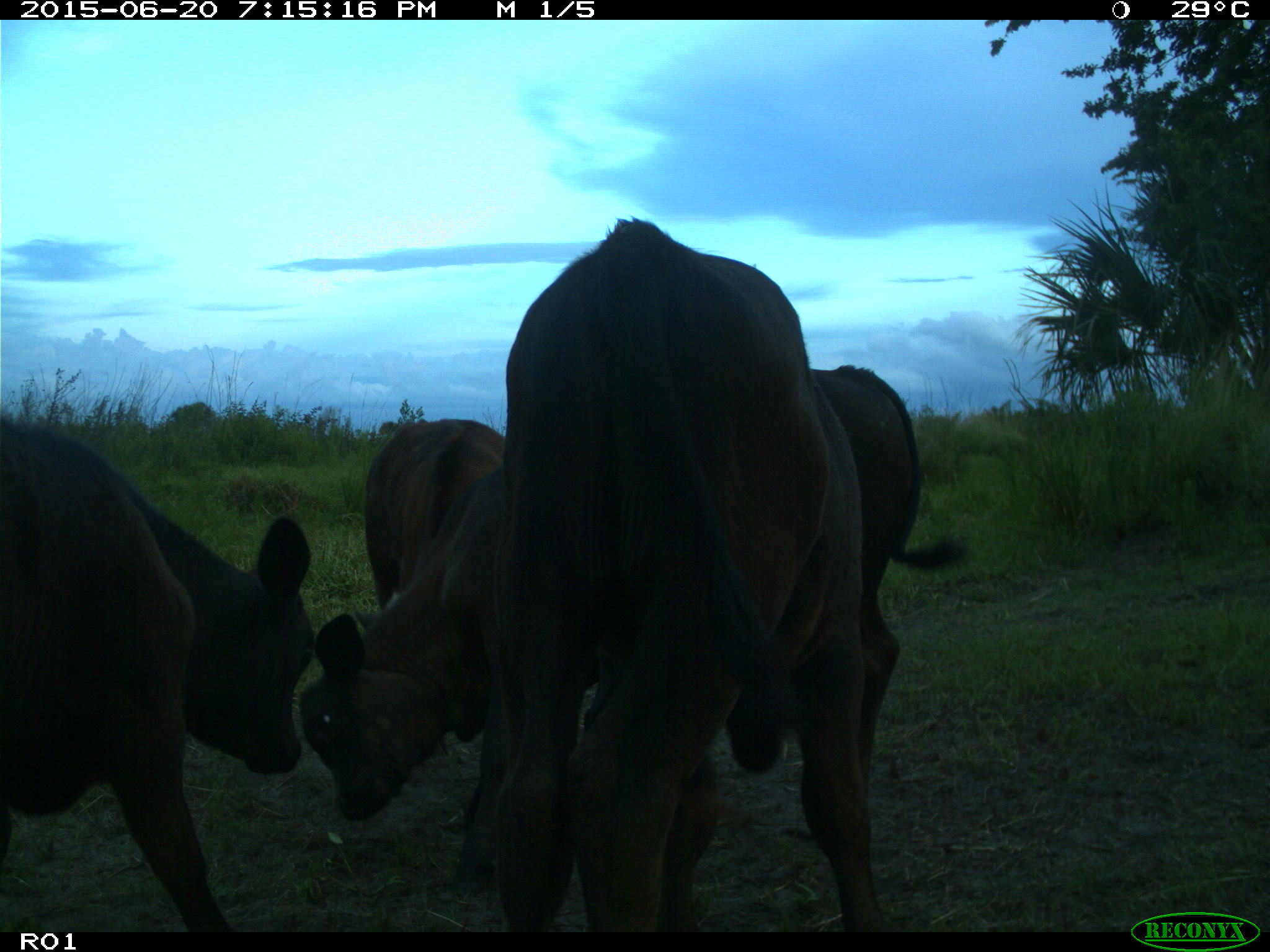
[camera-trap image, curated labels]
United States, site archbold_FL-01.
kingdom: Animalia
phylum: Chordata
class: Mammalia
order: Artiodactyla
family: Bovidae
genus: Bos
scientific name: Bos taurus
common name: domestic cow